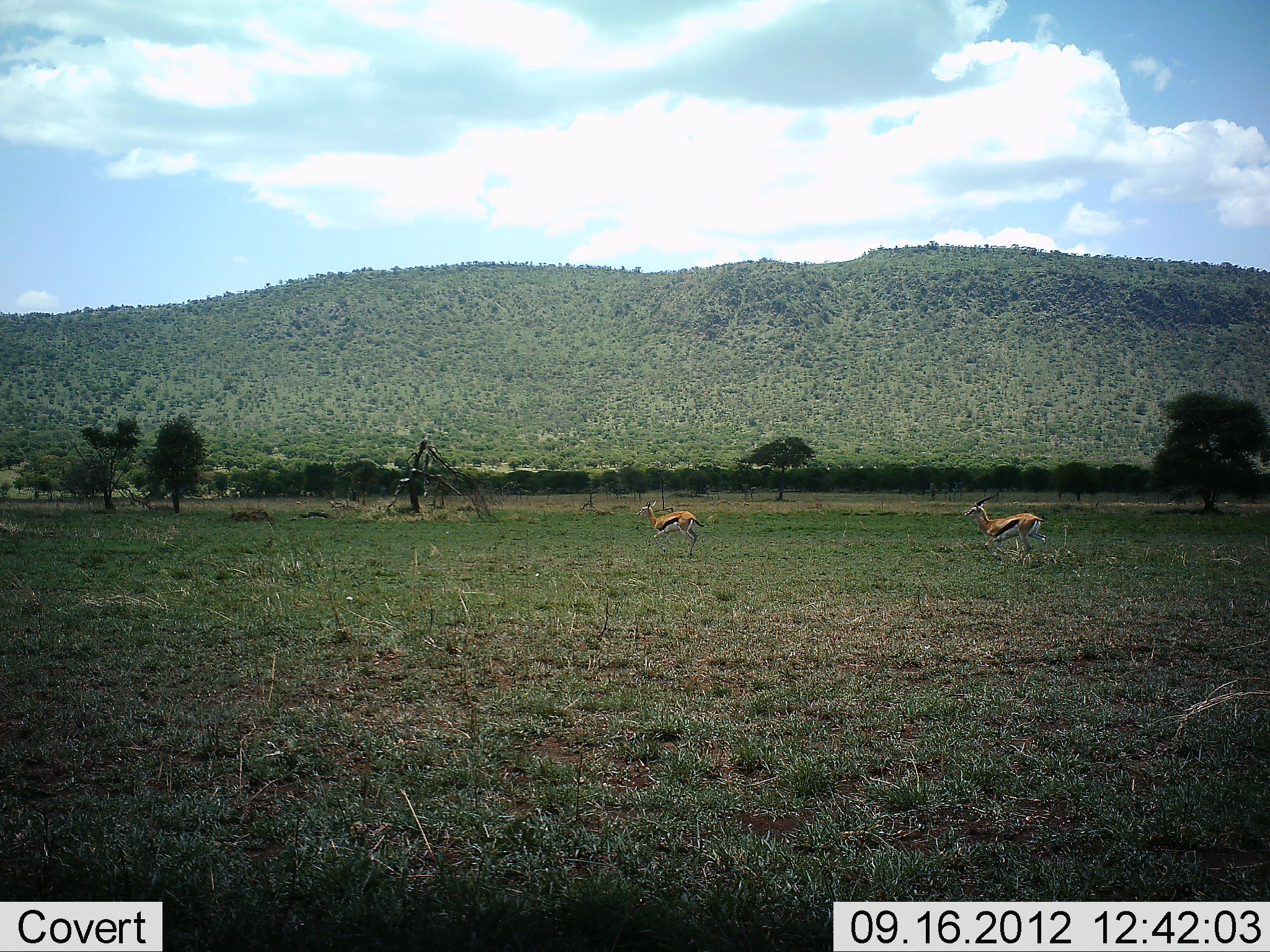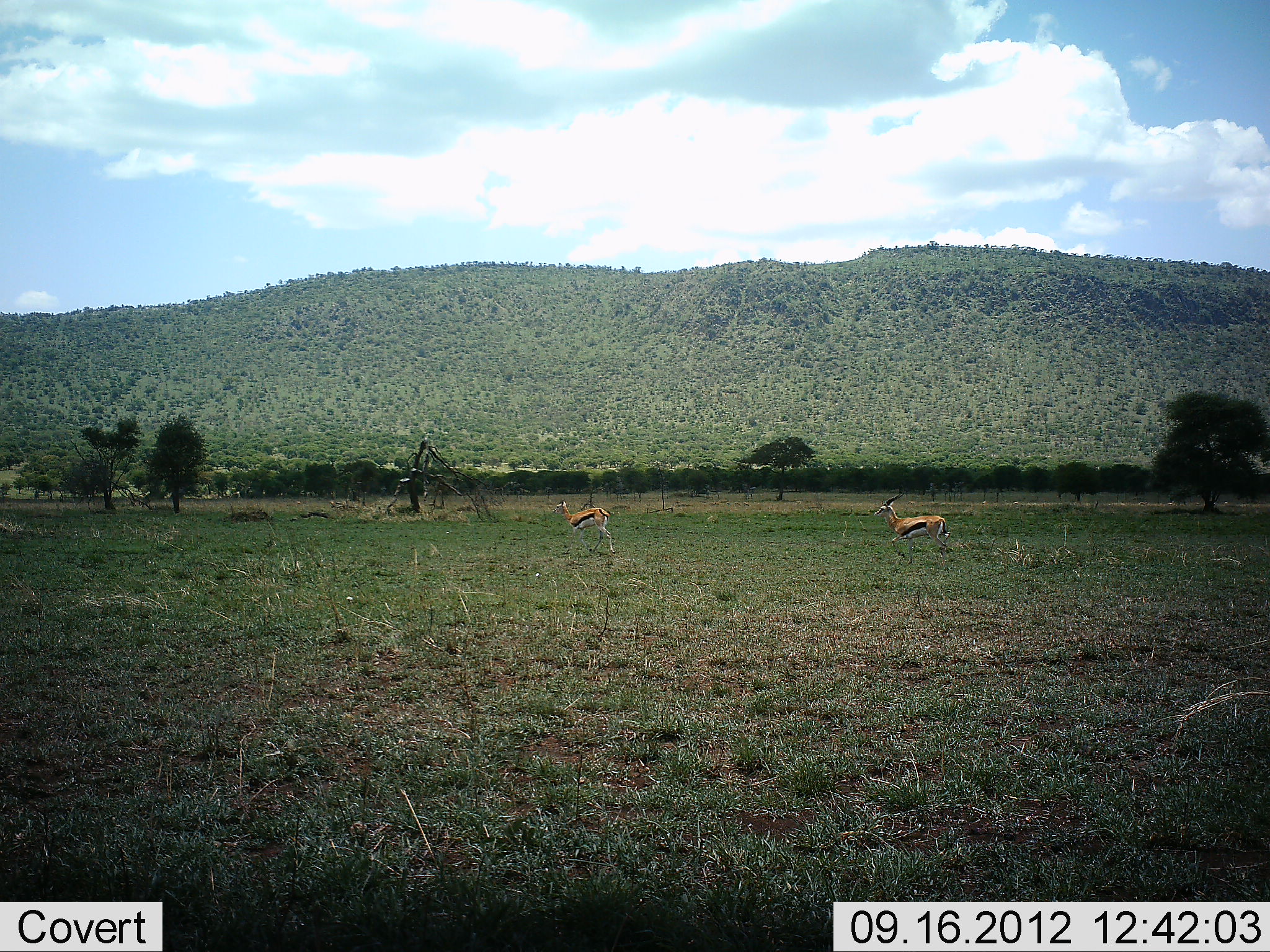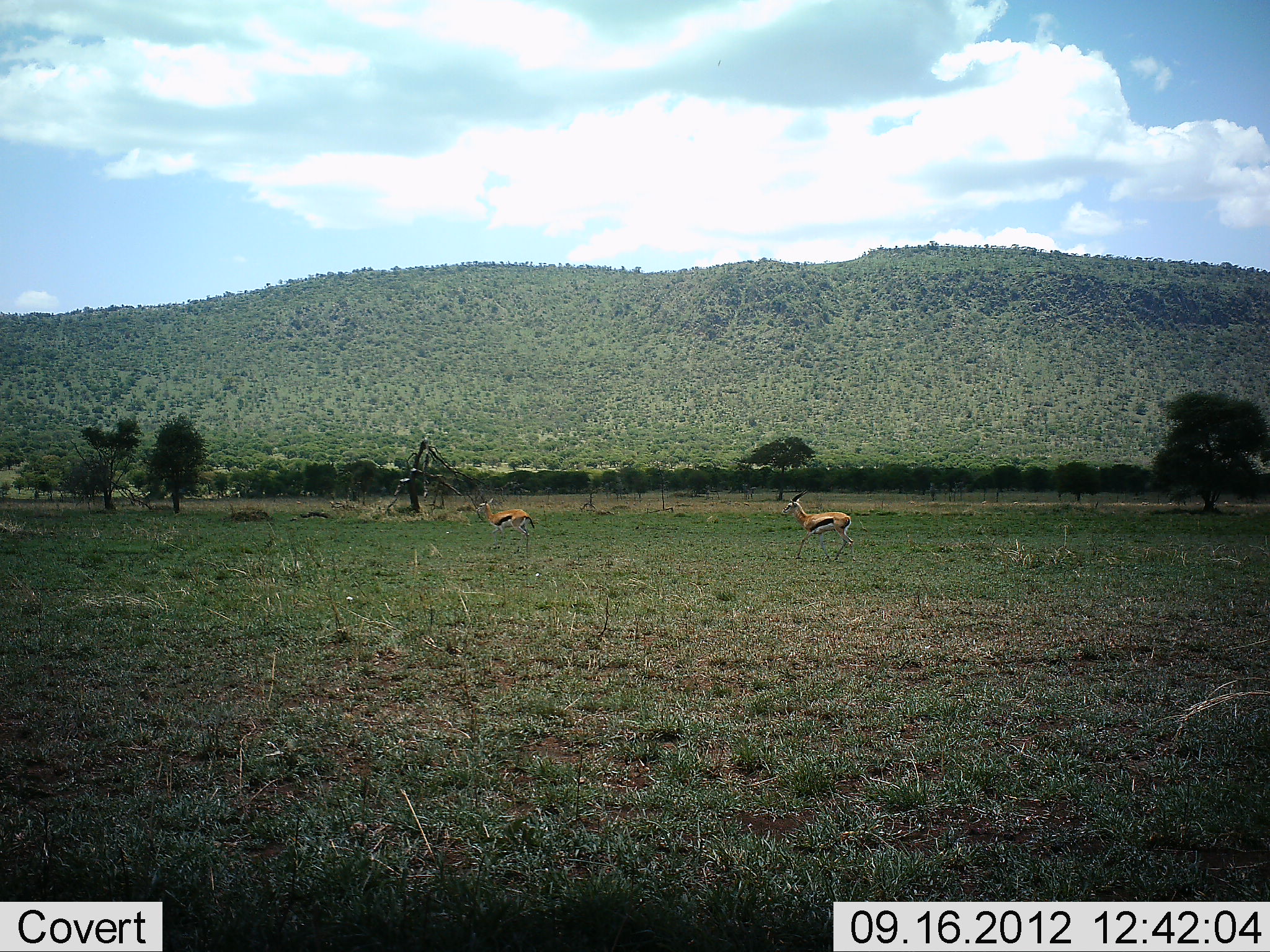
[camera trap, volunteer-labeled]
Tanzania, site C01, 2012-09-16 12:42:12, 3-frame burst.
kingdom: Animalia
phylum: Chordata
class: Mammalia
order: Artiodactyla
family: Bovidae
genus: Eudorcas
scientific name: Eudorcas thomsonii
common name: thomson's gazelle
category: gazellethomsons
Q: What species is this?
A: Gazellethomsons (thomson's gazelle) (Eudorcas thomsonii).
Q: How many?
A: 2.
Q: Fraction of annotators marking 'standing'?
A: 0%.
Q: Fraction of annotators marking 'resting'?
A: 0%.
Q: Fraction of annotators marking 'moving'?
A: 100%.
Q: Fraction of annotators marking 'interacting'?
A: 0%.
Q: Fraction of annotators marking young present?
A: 0%.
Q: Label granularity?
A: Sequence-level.